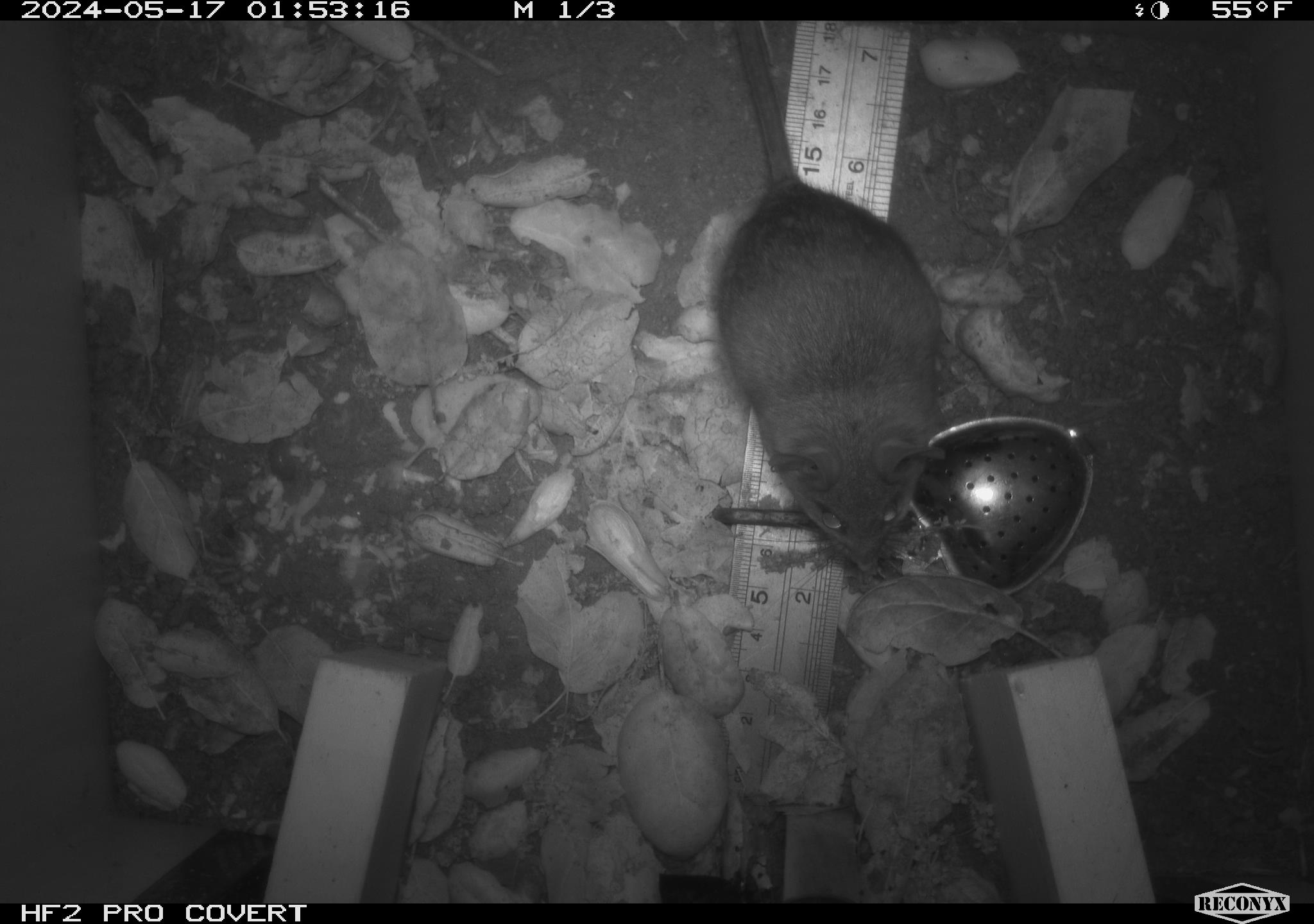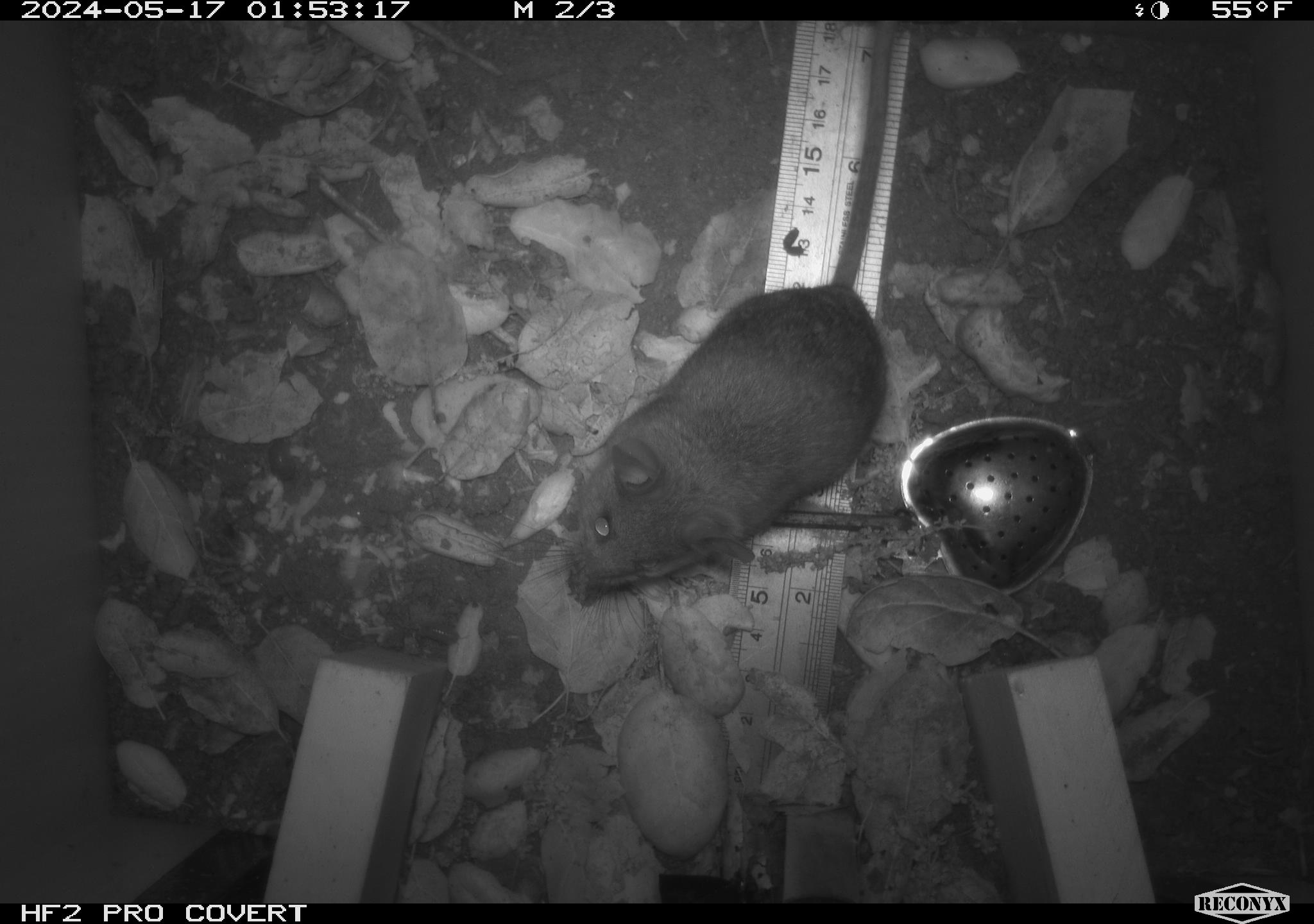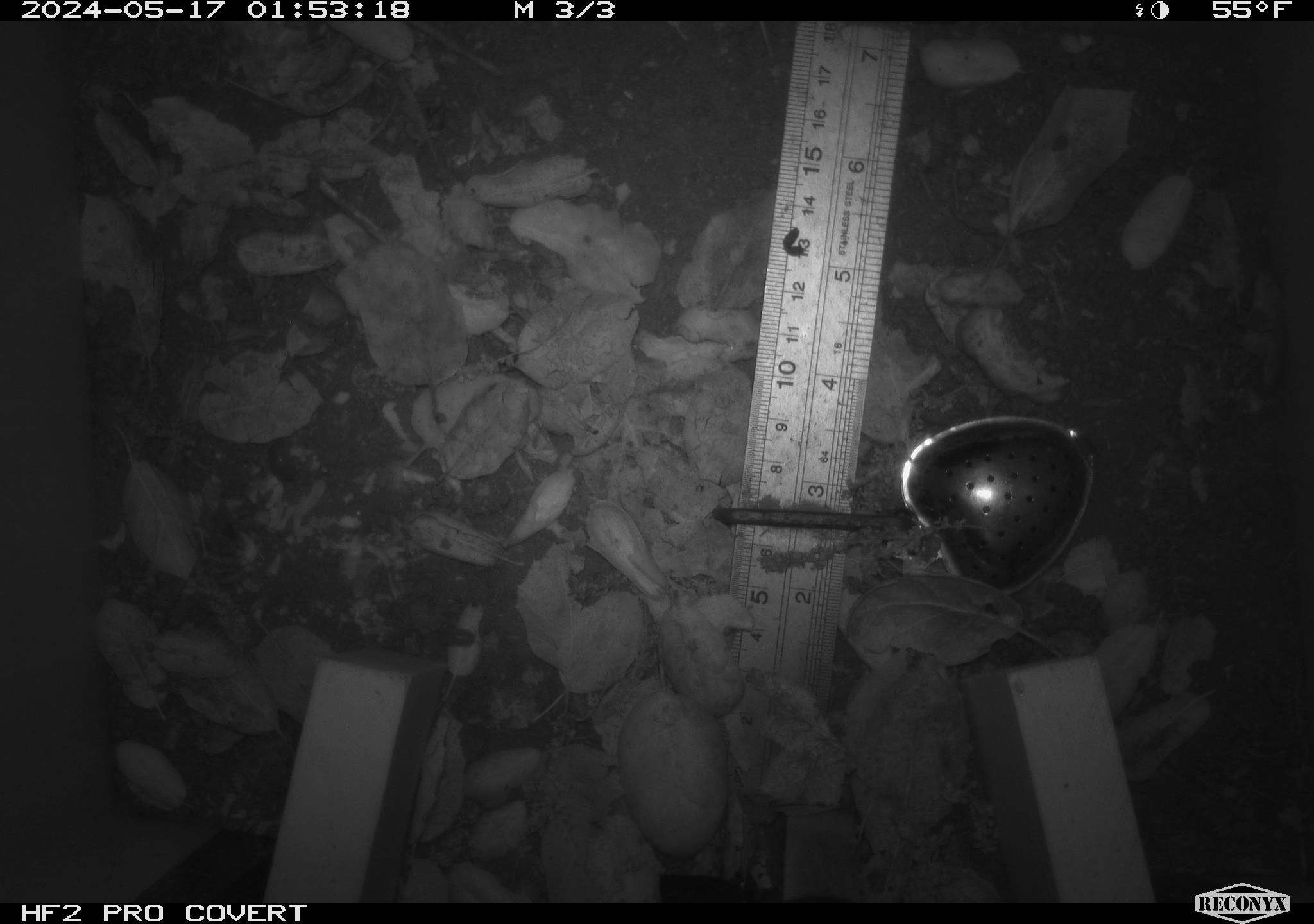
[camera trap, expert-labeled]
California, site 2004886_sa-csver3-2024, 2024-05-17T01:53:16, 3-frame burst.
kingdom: Animalia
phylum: Chordata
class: Mammalia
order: Rodentia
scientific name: Rodentia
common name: rodent